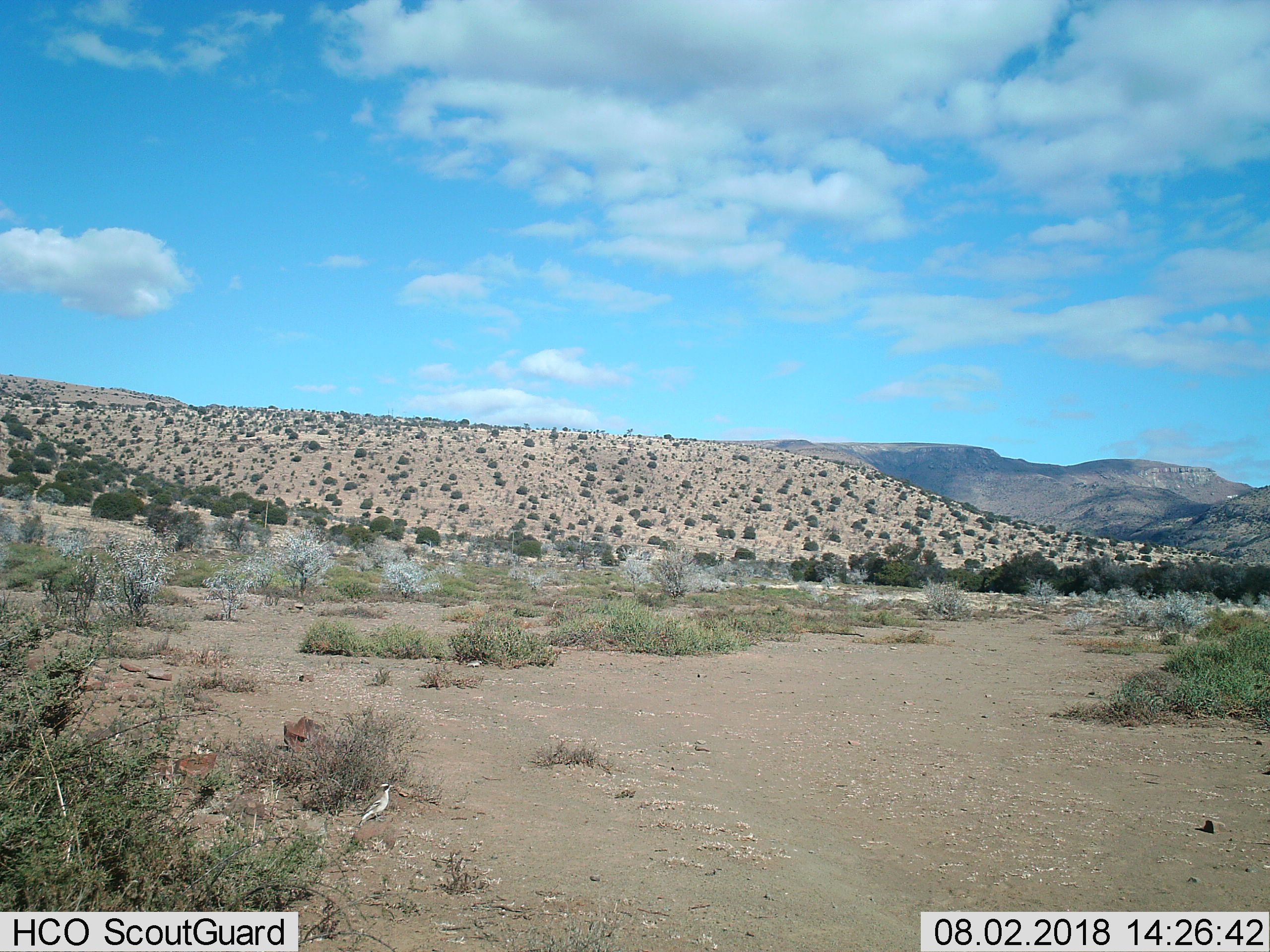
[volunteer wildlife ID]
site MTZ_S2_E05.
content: unidentified animal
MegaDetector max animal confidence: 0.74